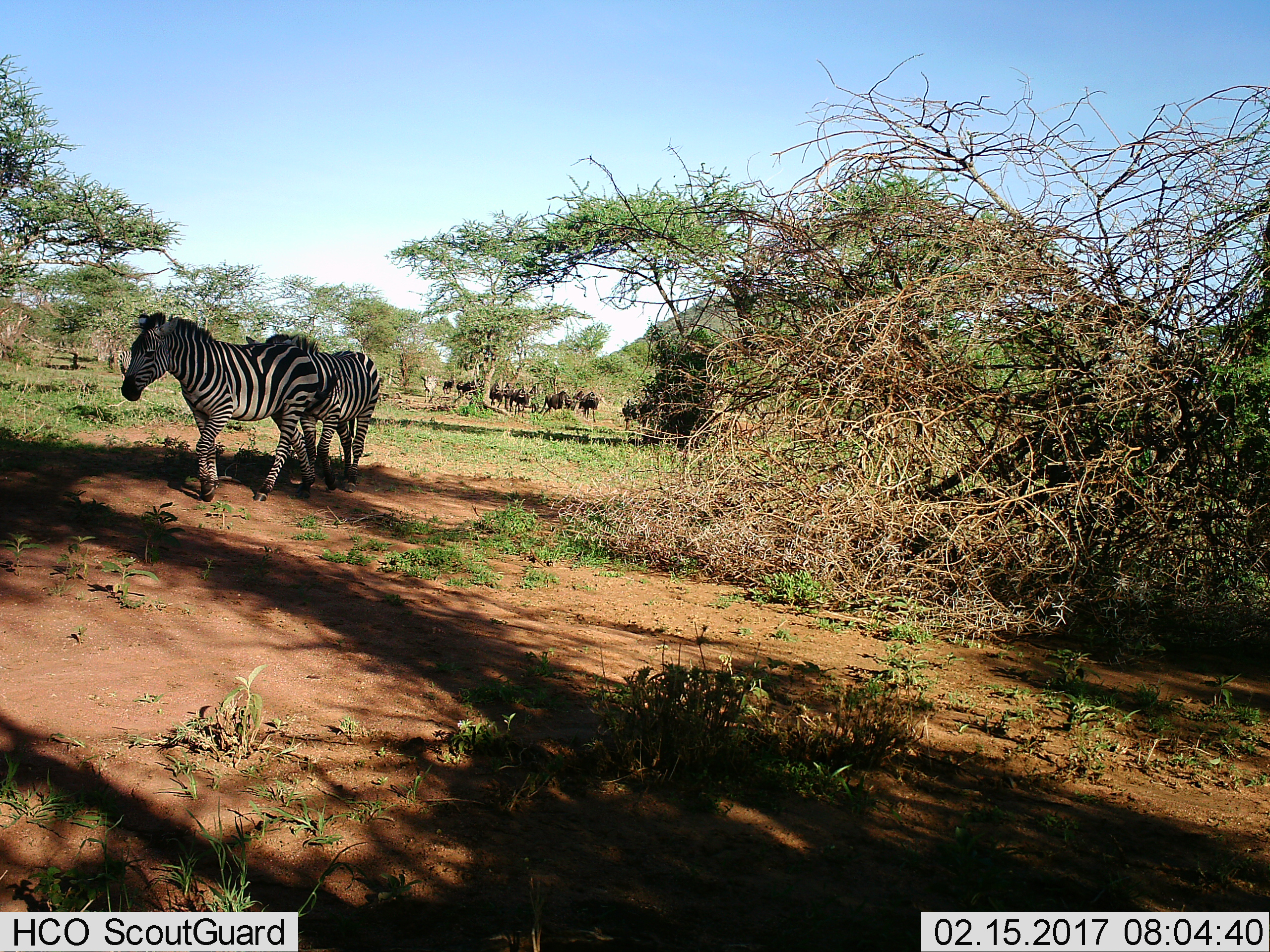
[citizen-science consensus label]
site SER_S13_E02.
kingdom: Animalia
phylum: Chordata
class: Mammalia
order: Perissodactyla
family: Equidae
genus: Equus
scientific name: Equus quagga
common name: plains zebra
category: zebraplains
Zebraplains (plains zebra) (Equus quagga), count 2. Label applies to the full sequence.